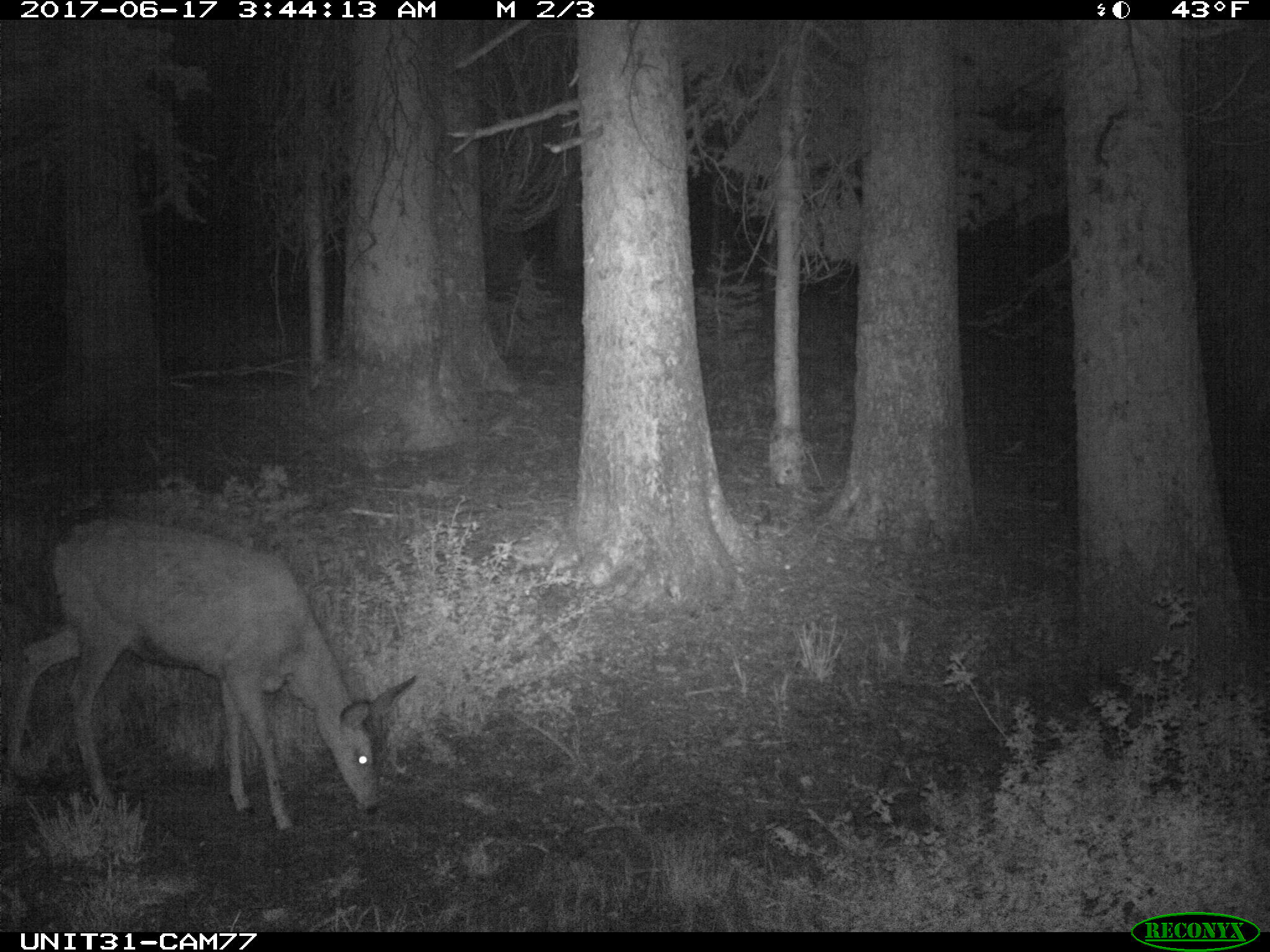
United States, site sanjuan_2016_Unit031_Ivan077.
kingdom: Animalia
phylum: Chordata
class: Mammalia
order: Artiodactyla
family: Cervidae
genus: Odocoileus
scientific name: Odocoileus hemionus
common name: mule deer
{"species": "Odocoileus hemionus (mule deer)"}